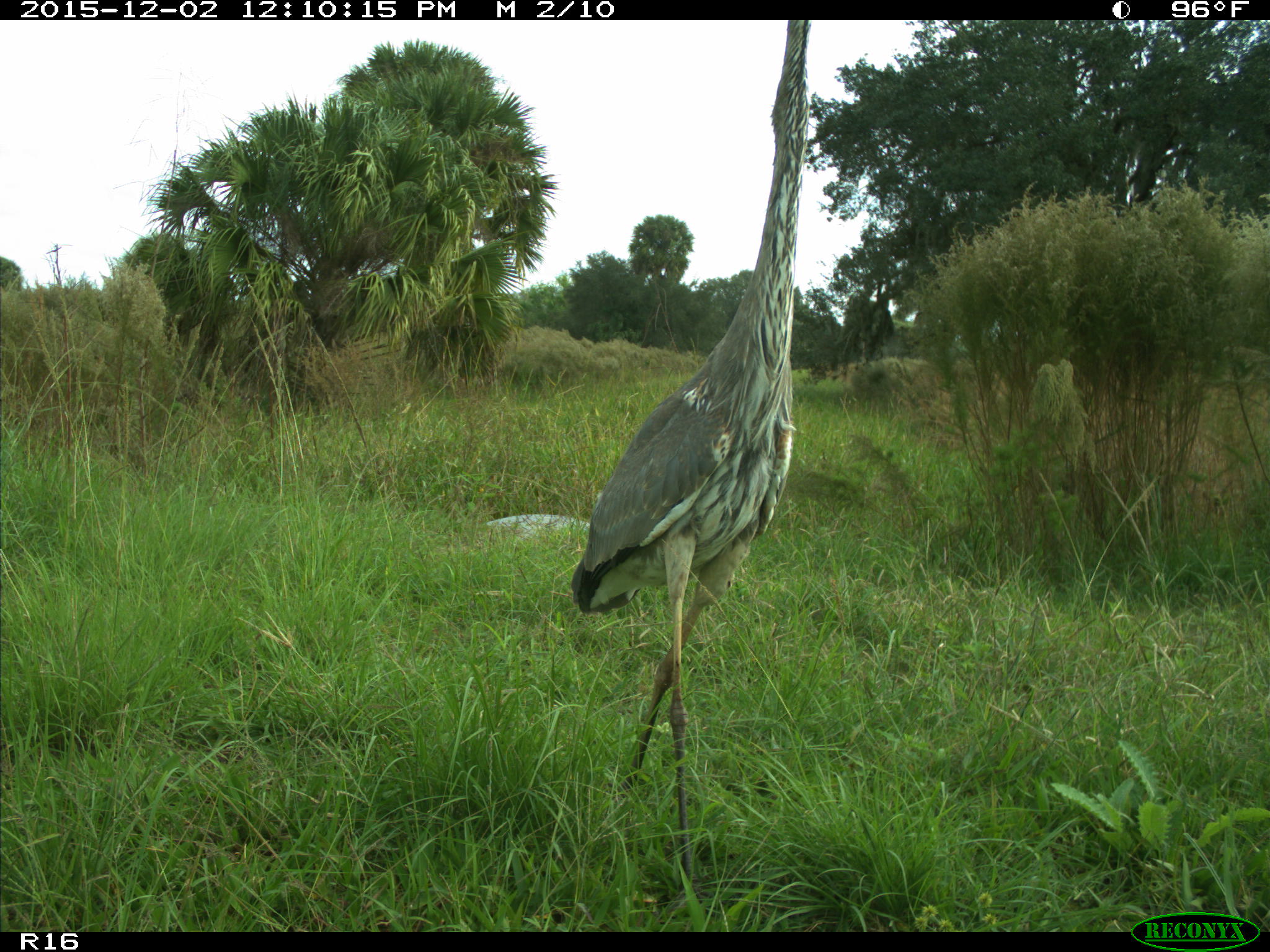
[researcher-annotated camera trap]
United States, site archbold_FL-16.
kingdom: Animalia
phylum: Chordata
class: Aves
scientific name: Aves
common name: birds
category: unidentified bird